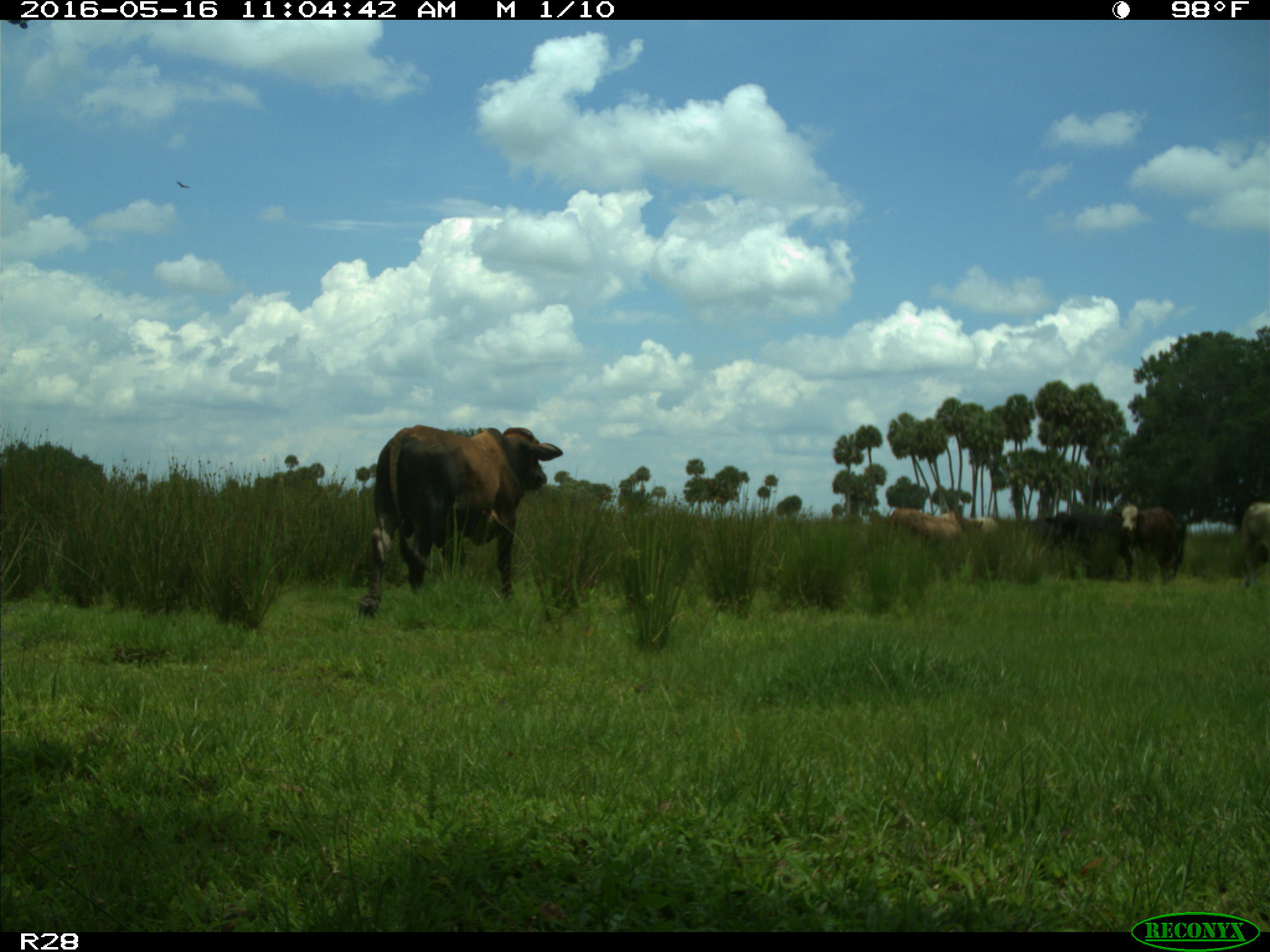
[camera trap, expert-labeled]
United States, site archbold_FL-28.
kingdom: Animalia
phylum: Chordata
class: Mammalia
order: Artiodactyla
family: Bovidae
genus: Bos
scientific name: Bos taurus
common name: domestic cow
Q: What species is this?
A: Bos taurus (domestic cow).